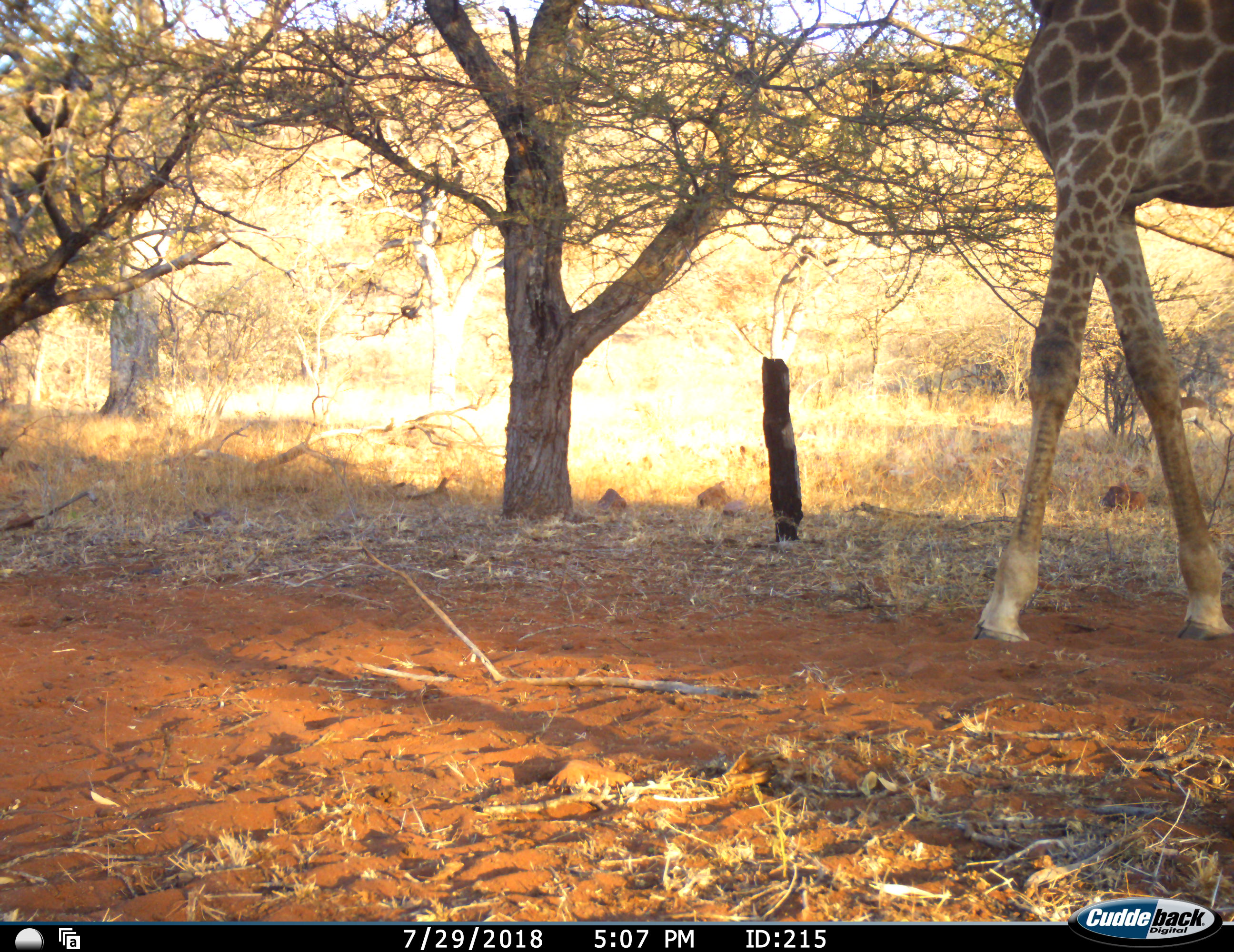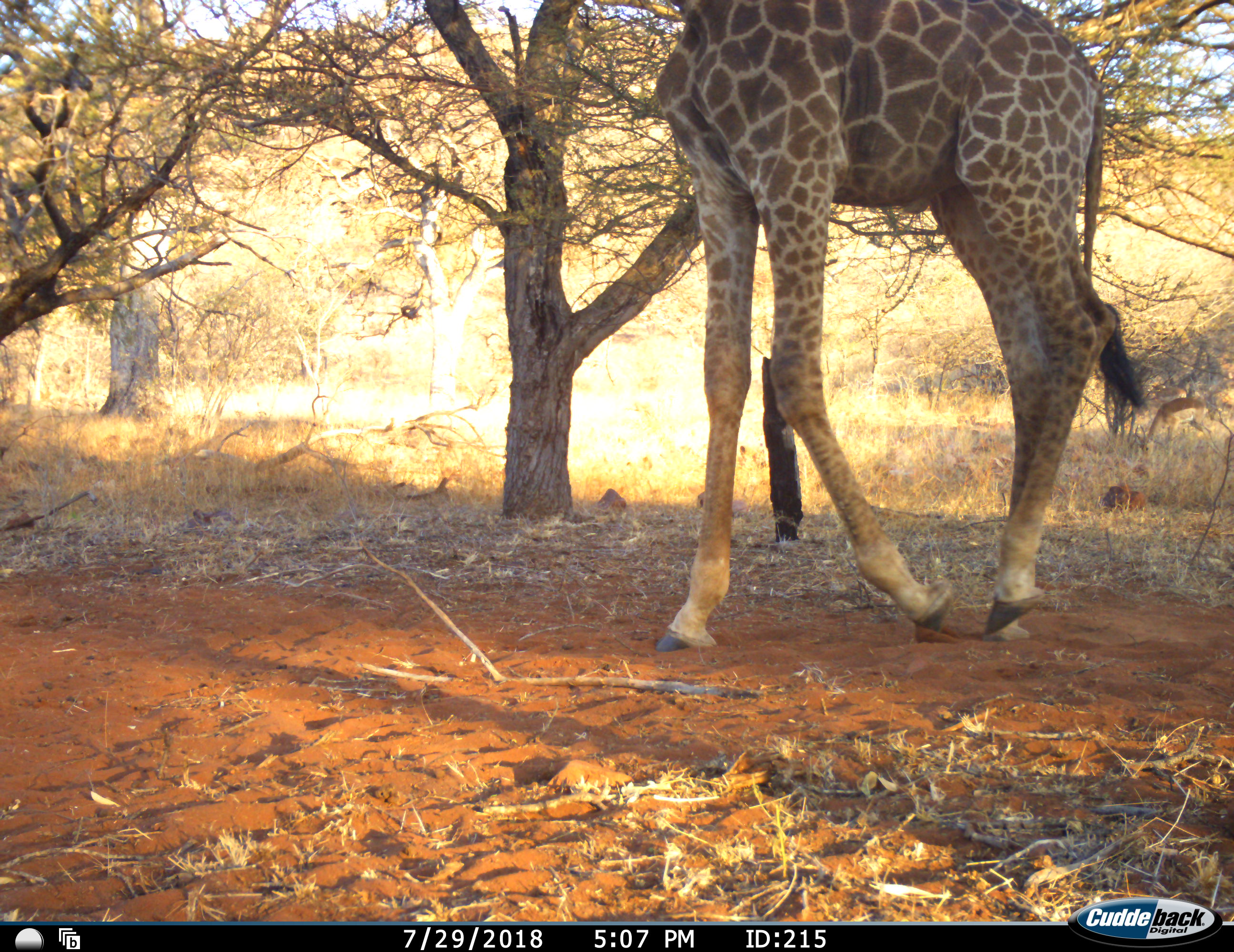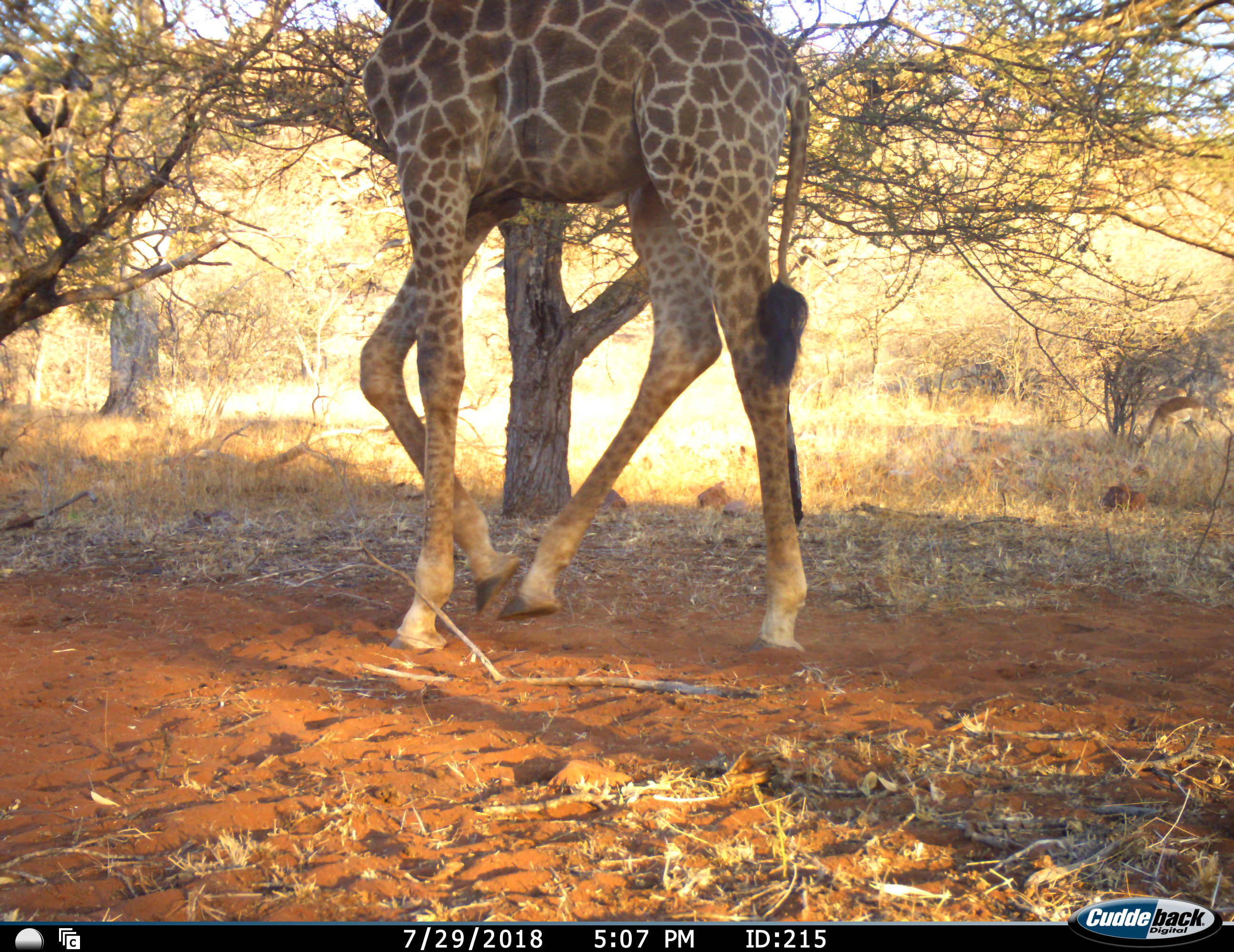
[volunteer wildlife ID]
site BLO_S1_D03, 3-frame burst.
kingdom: Animalia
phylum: Chordata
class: Mammalia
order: Artiodactyla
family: Giraffidae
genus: Giraffa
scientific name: Giraffa camelopardalis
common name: giraffe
Giraffe (Giraffa camelopardalis), count 1. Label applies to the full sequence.